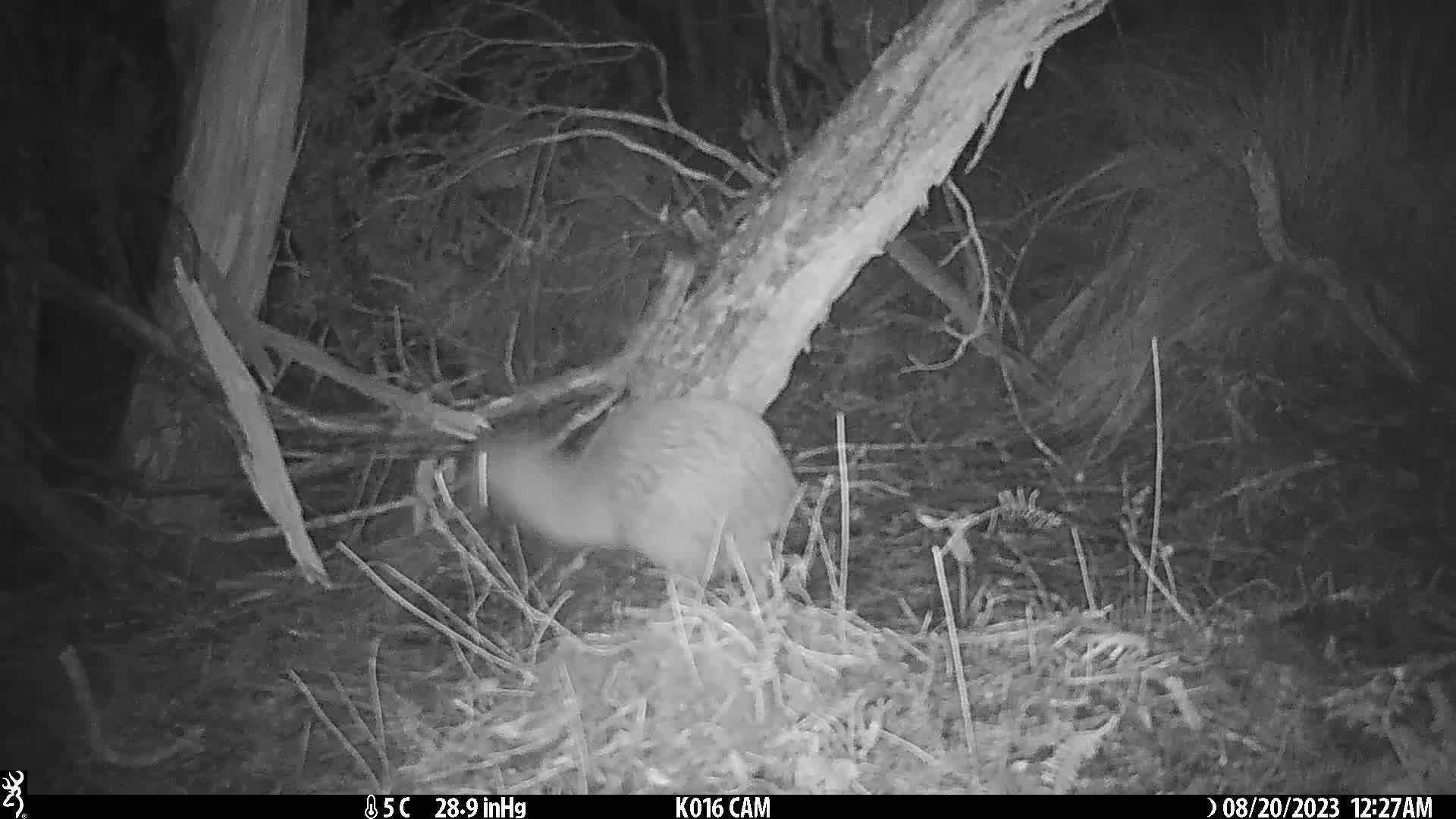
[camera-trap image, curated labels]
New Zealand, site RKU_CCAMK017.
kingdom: Animalia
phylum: Chordata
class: Aves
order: Apterygiformes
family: Apterygidae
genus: Apteryx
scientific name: Apteryx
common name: kiwi